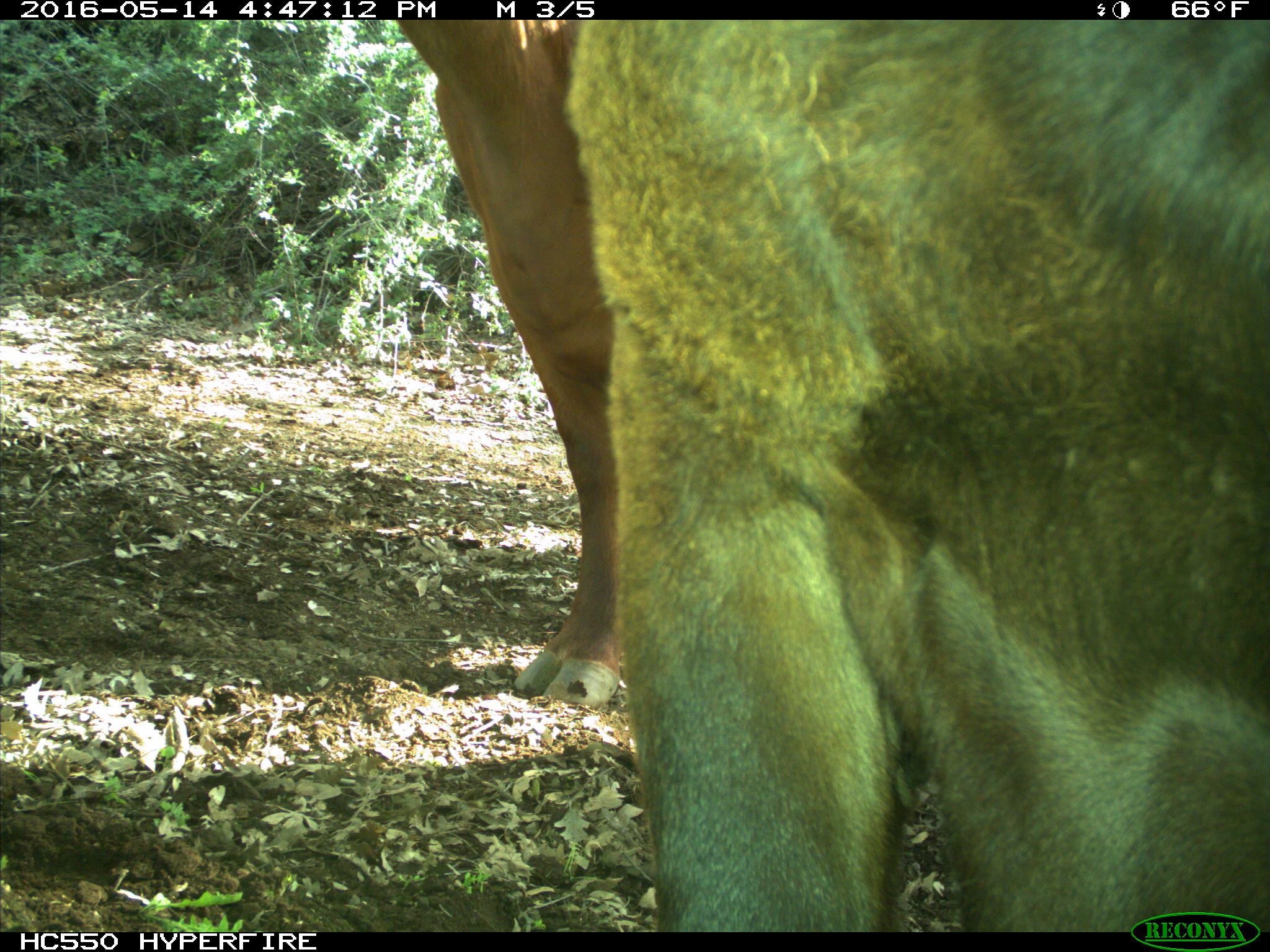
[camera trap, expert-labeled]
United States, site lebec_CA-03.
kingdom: Animalia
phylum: Chordata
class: Mammalia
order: Artiodactyla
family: Bovidae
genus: Bos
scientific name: Bos taurus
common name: domestic cow